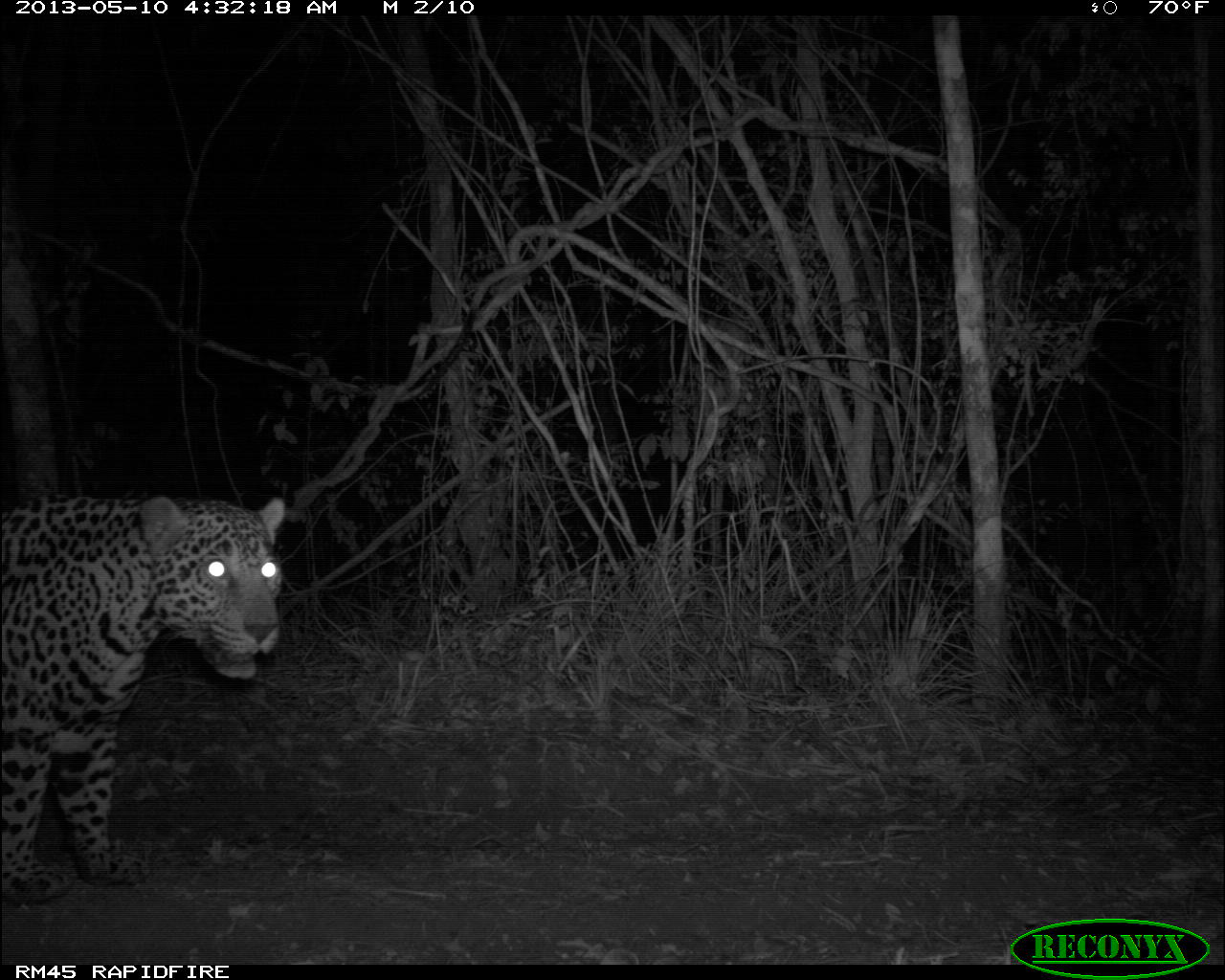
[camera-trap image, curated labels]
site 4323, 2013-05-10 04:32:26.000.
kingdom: Animalia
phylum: Chordata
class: Mammalia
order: Carnivora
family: Felidae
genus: Panthera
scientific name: Panthera onca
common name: jaguar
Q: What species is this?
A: Panthera onca (jaguar).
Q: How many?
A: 1.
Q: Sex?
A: Male.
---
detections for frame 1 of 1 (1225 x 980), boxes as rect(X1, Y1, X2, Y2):
panthera onca: rect(0, 492, 285, 903)